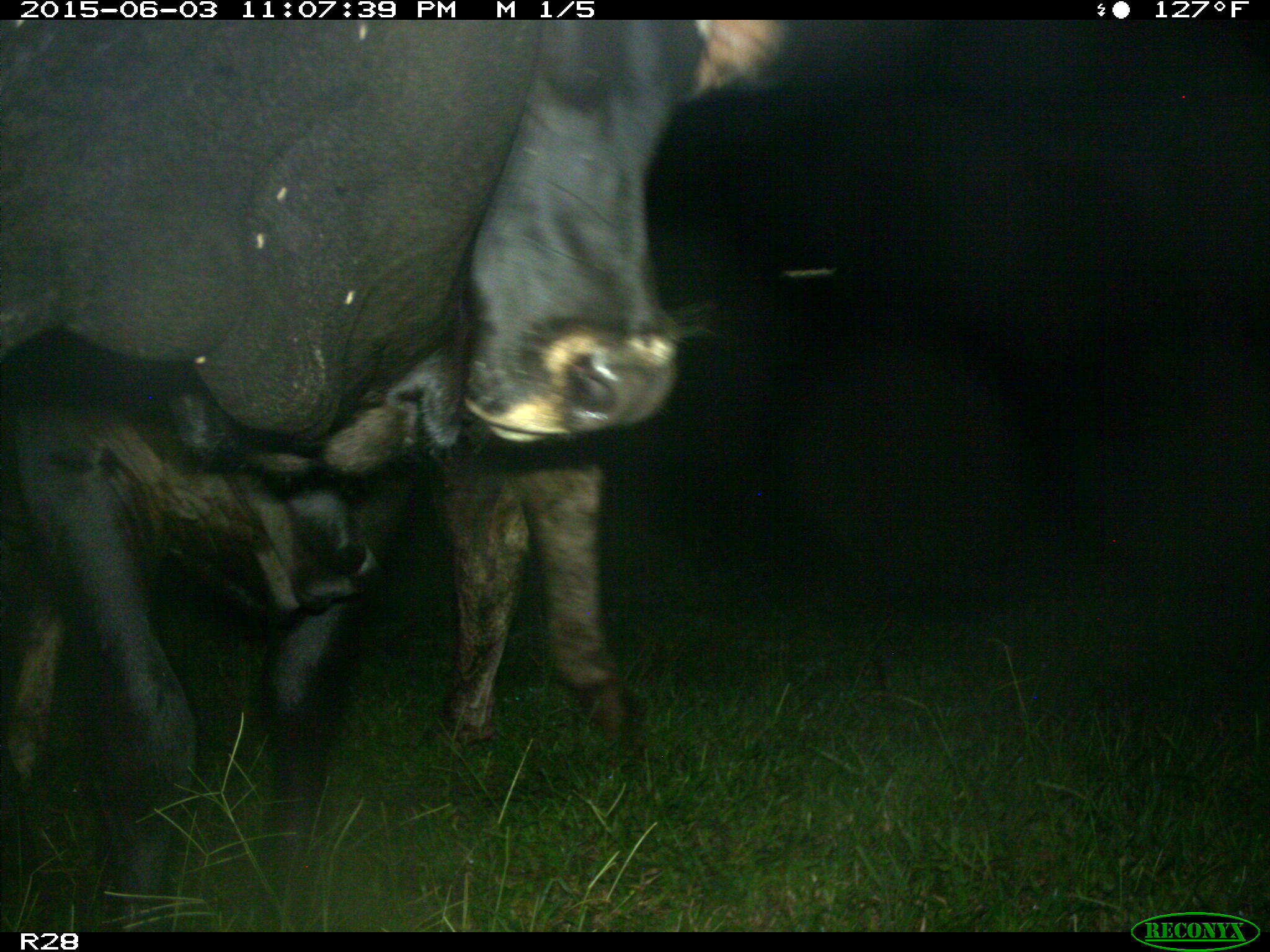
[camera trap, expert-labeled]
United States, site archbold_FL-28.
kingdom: Animalia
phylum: Chordata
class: Mammalia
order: Artiodactyla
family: Bovidae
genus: Bos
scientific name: Bos taurus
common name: domestic cow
Bos taurus (domestic cow).